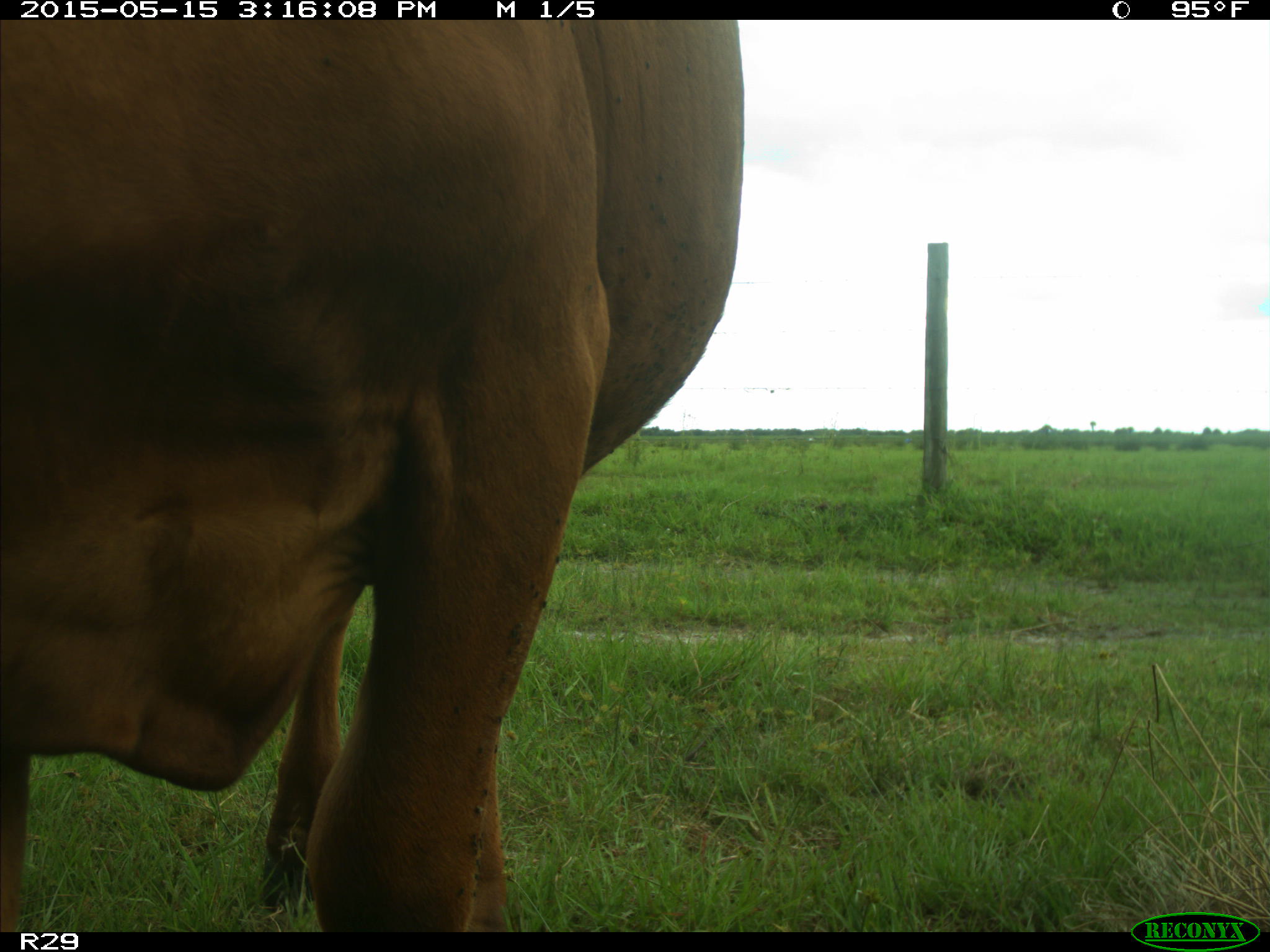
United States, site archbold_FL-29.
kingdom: Animalia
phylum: Chordata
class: Mammalia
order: Artiodactyla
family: Bovidae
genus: Bos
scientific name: Bos taurus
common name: domestic cow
Bos taurus (domestic cow).